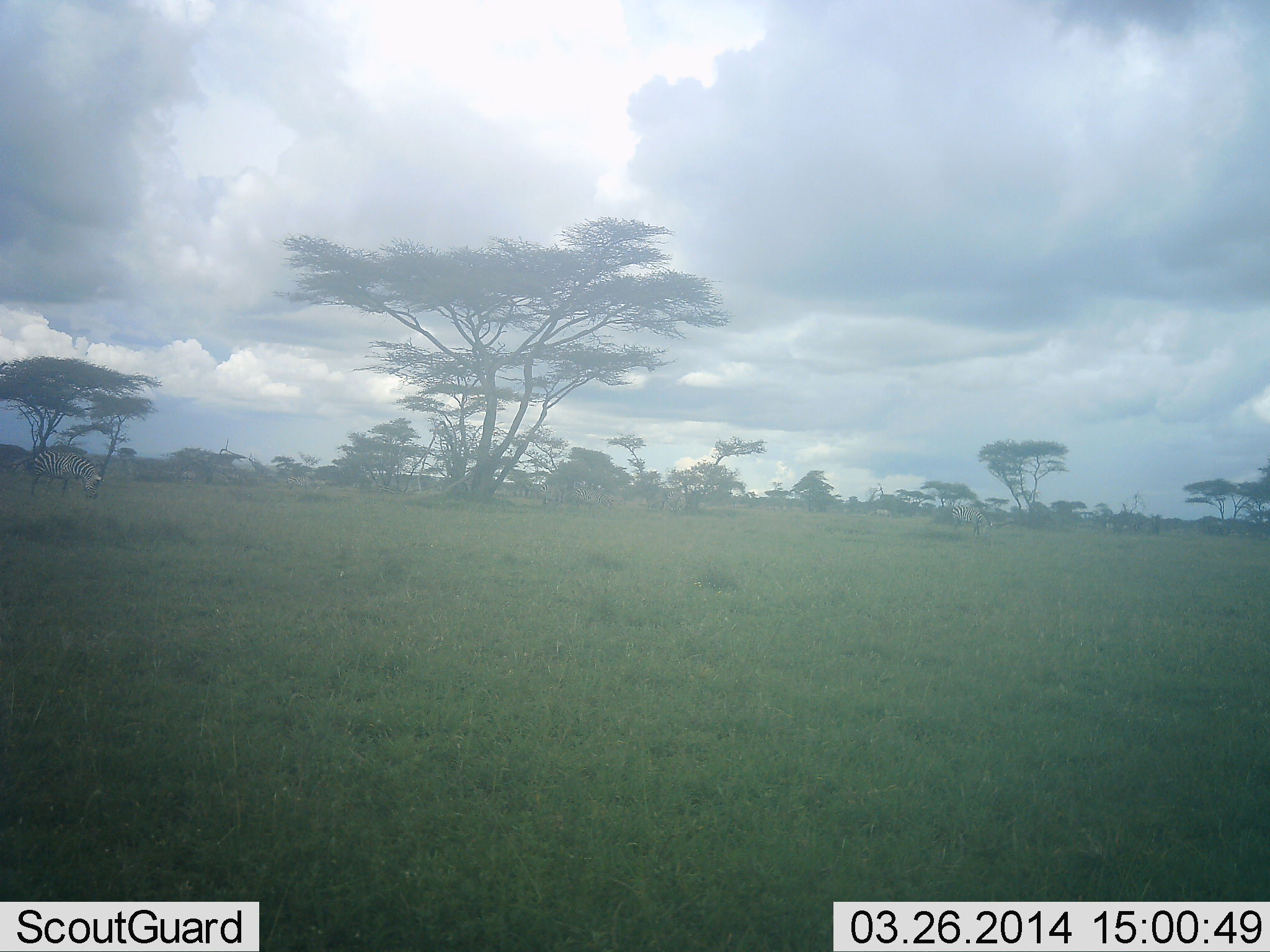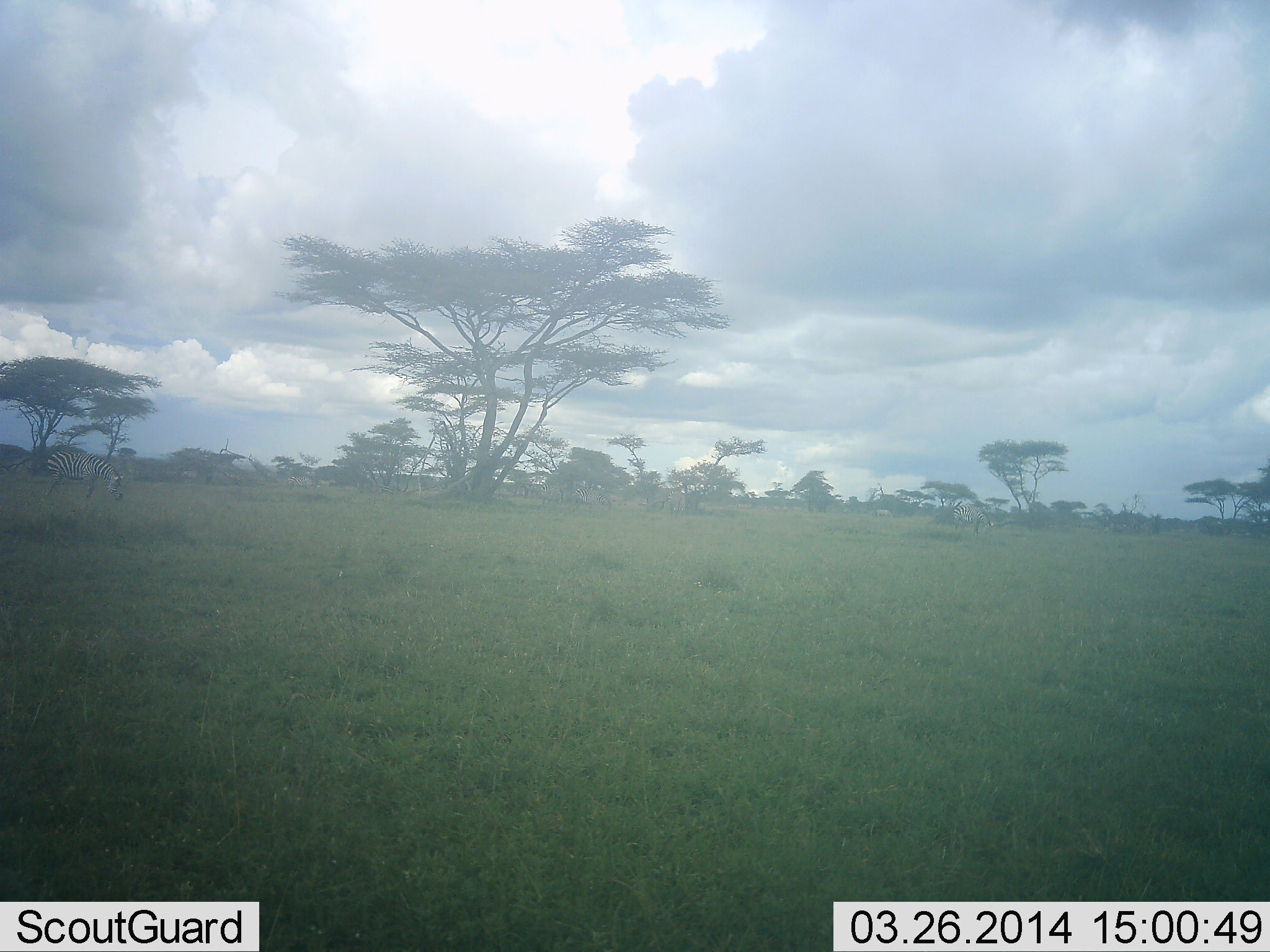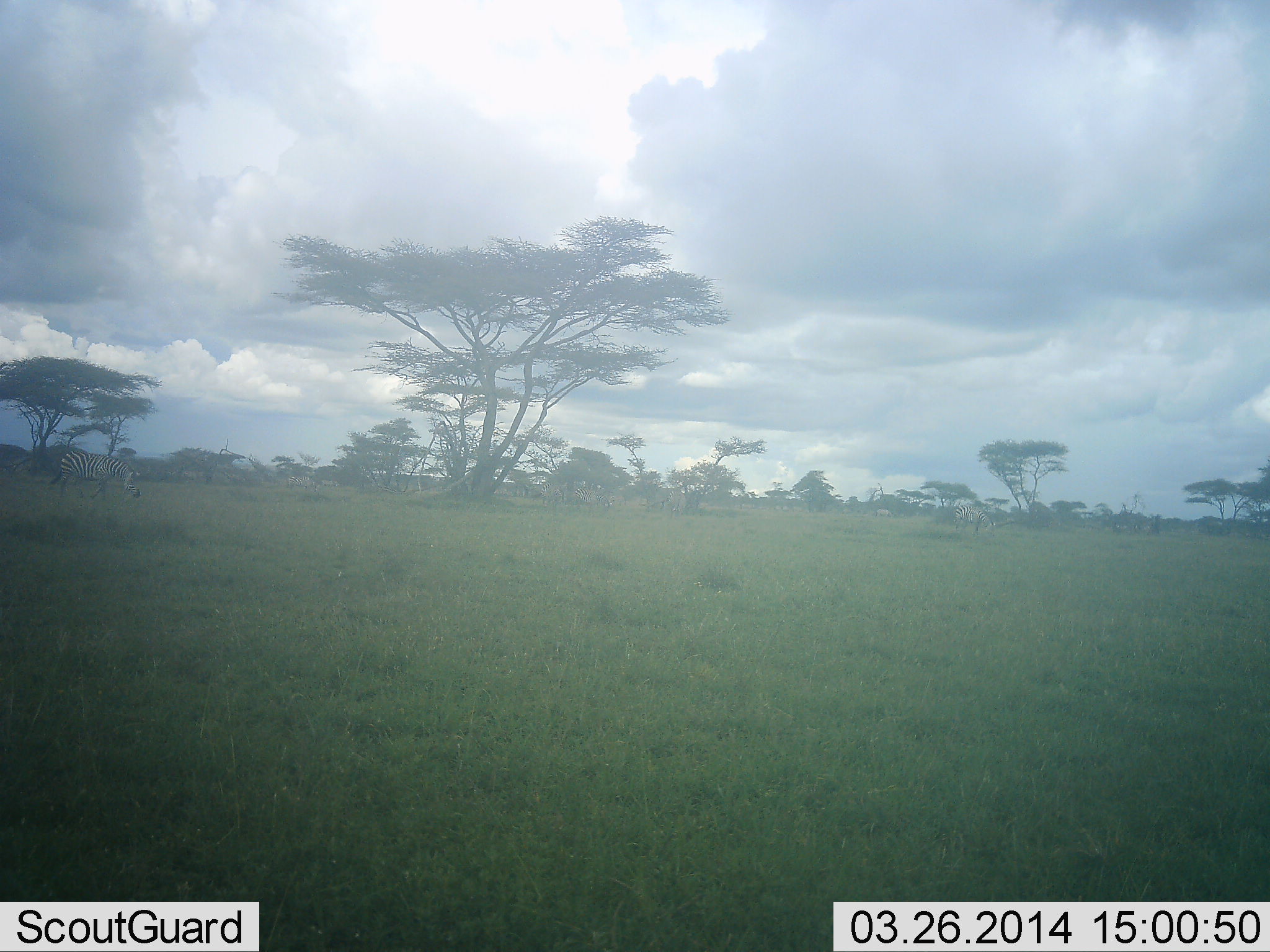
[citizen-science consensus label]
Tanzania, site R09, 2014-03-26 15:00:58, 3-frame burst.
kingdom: Animalia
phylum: Chordata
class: Mammalia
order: Perissodactyla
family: Equidae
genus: Equus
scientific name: Equus quagga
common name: plains zebra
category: zebra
Zebra (plains zebra) (Equus quagga), count 1. Behavior (volunteer vote fractions): standing 10%, resting 0%, moving 60%, interacting 0%. Young present (vote fraction): 0%. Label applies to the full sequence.